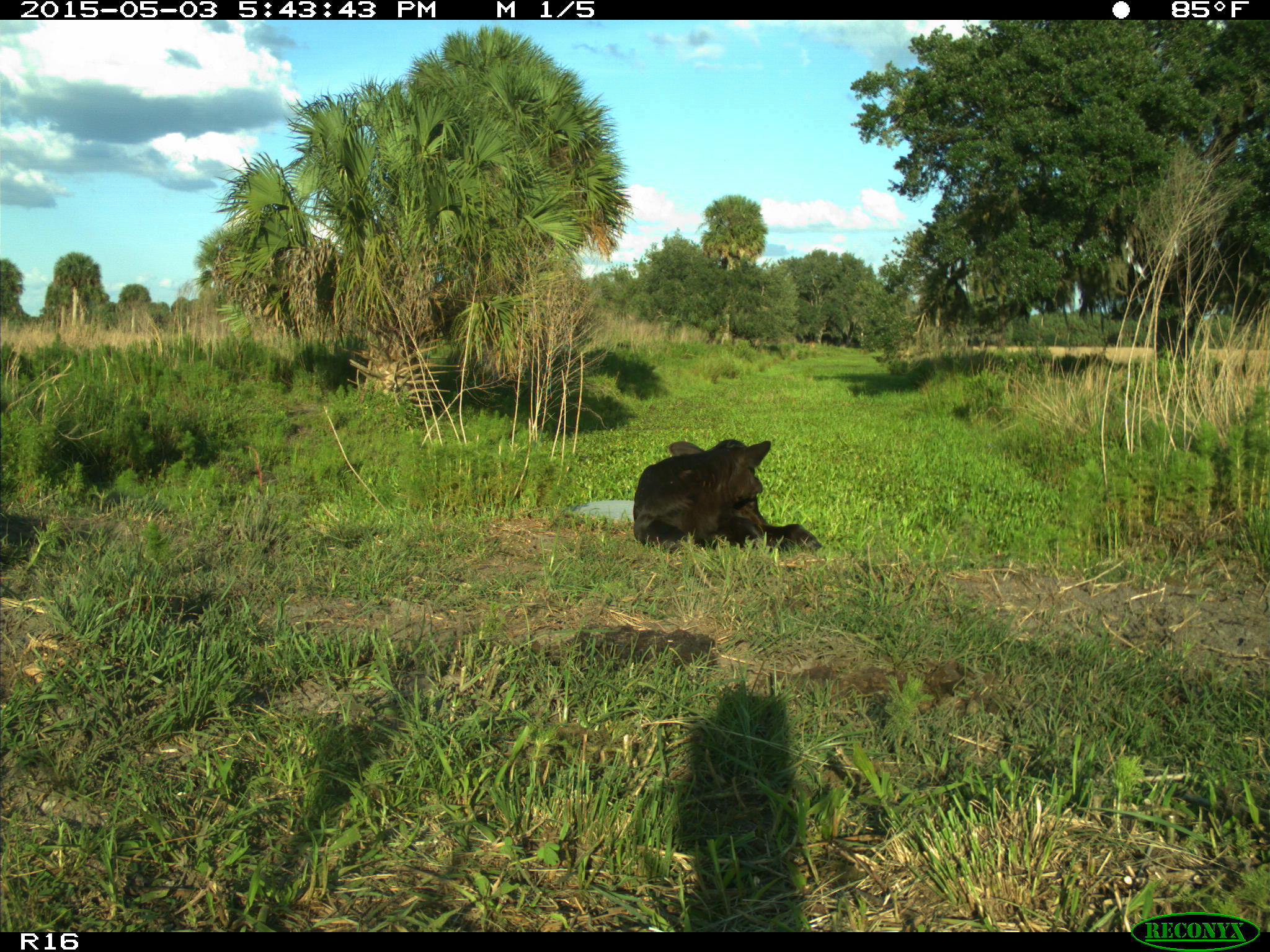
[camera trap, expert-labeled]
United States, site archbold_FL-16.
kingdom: Animalia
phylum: Chordata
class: Mammalia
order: Artiodactyla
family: Bovidae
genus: Bos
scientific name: Bos taurus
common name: domestic cow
Bos taurus (domestic cow).